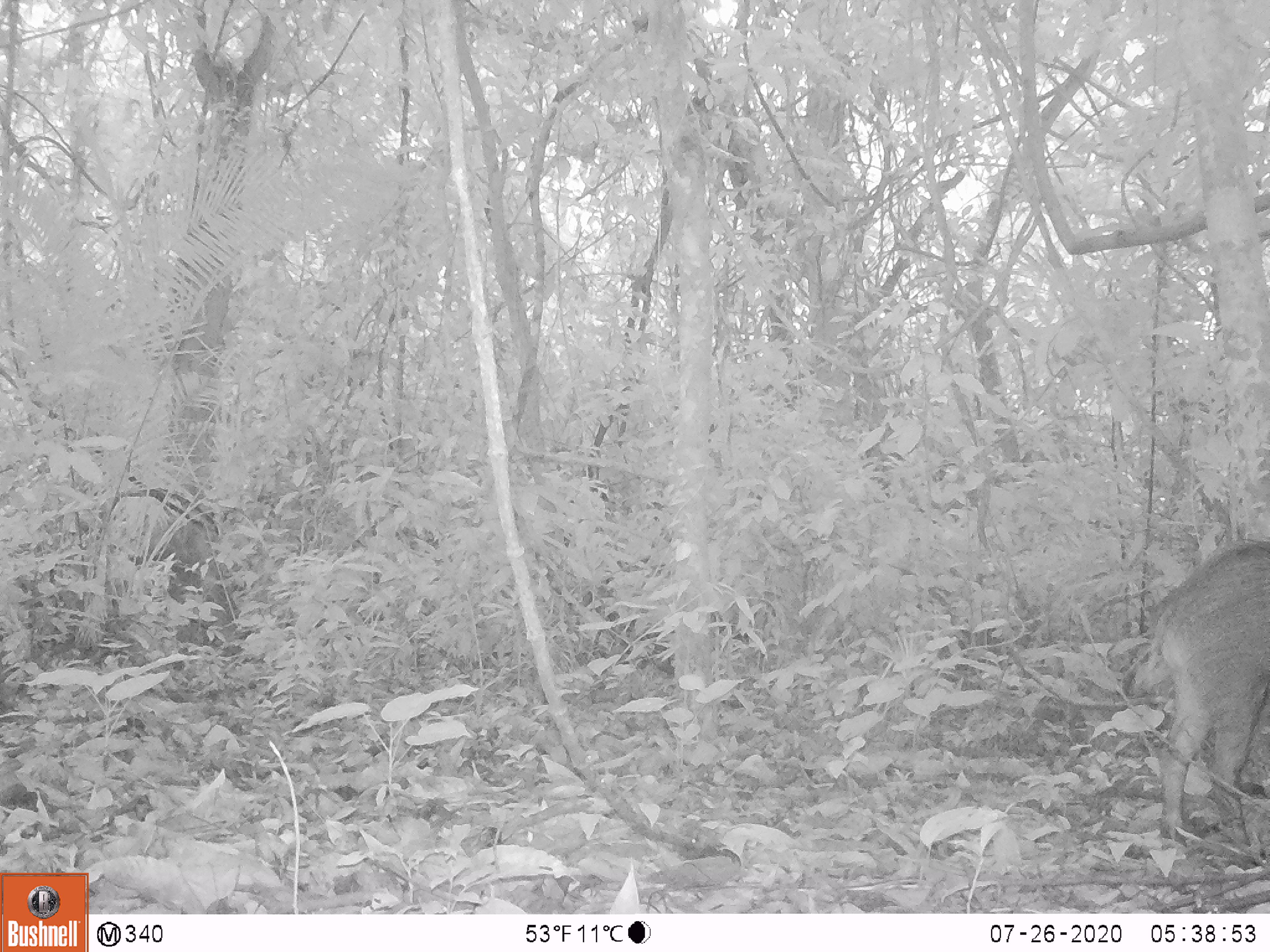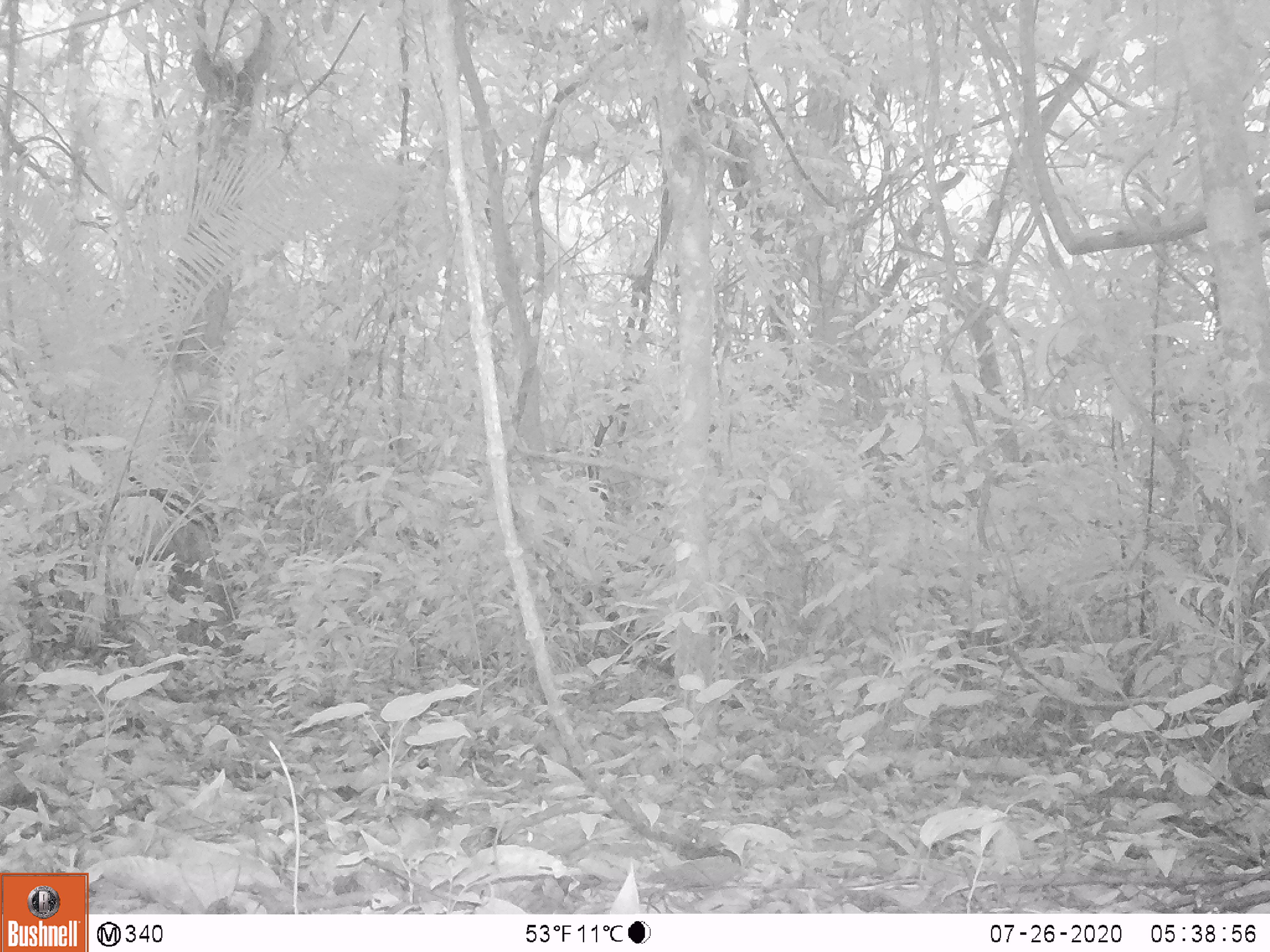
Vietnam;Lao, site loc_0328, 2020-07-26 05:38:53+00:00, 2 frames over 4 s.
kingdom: Animalia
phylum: Chordata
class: Mammalia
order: Artiodactyla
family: Suidae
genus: Sus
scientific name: Sus scrofa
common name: eurasian wild pig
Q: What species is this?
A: Eurasian wild pig (Sus scrofa).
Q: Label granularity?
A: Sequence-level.